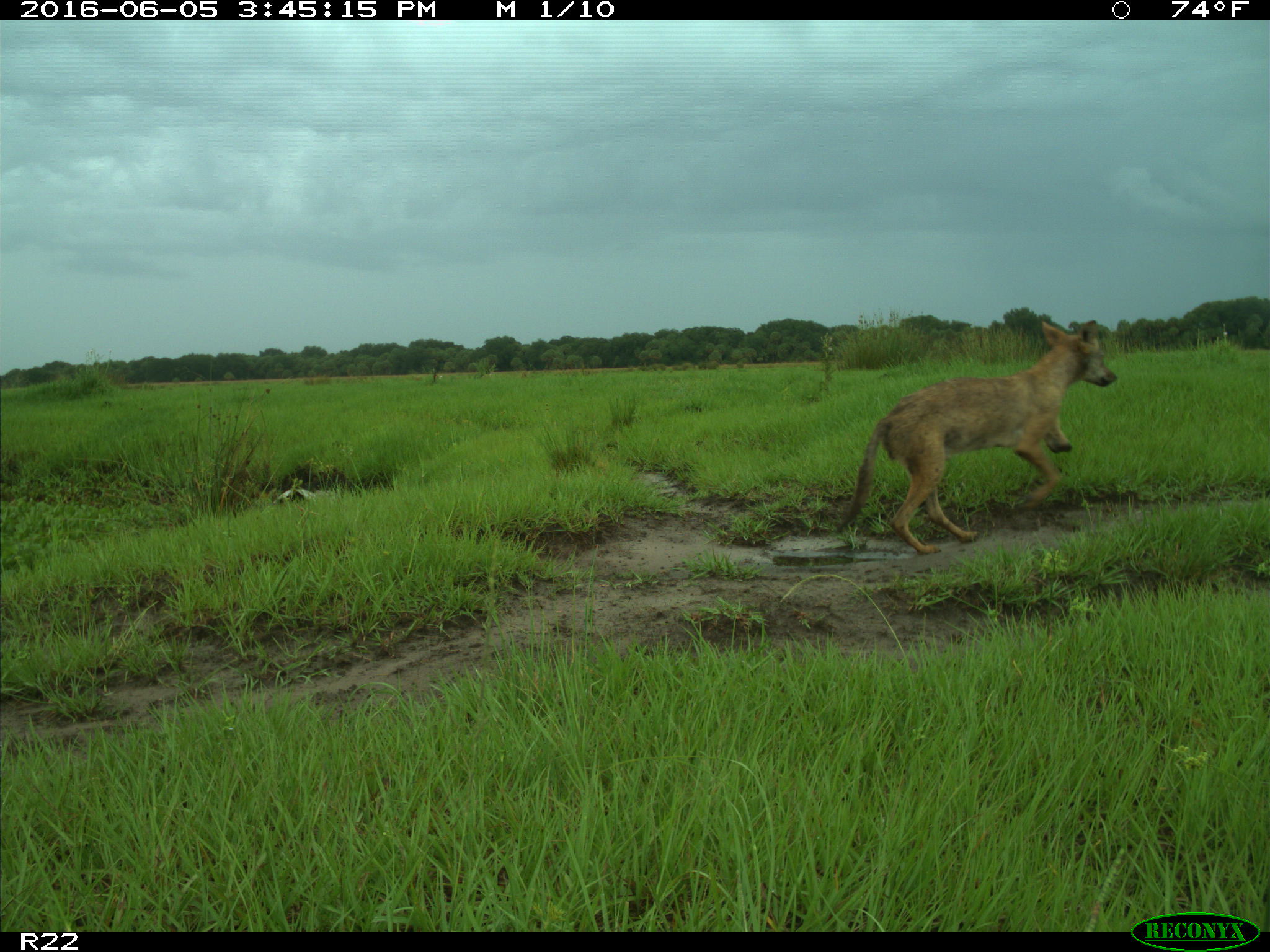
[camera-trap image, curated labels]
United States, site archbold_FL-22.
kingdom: Animalia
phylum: Chordata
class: Mammalia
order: Carnivora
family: Canidae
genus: Canis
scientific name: Canis latrans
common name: coyote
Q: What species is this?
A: Canis latrans (coyote).